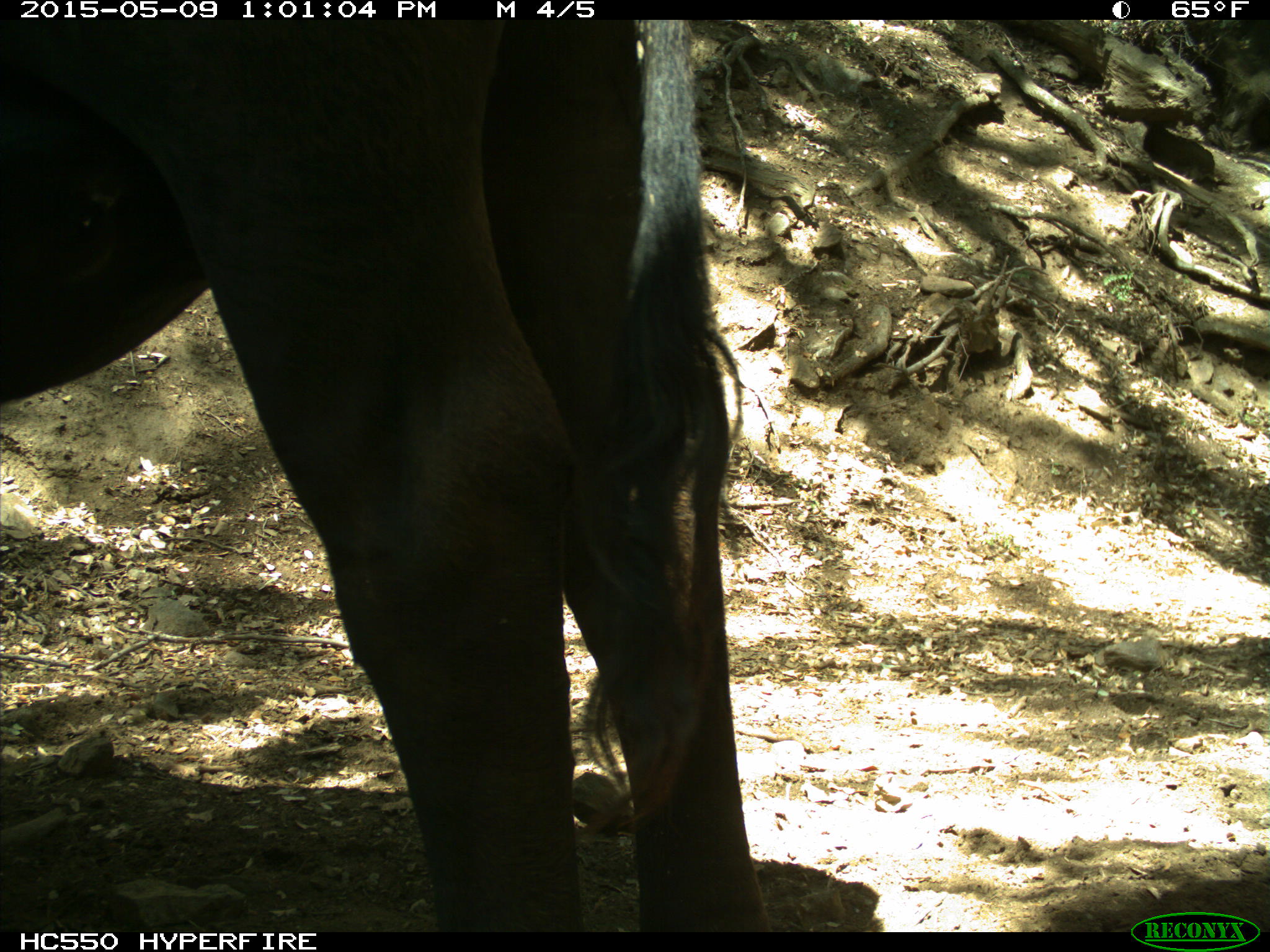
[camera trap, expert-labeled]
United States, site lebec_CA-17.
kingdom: Animalia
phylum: Chordata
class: Mammalia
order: Artiodactyla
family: Bovidae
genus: Bos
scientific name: Bos taurus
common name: domestic cow